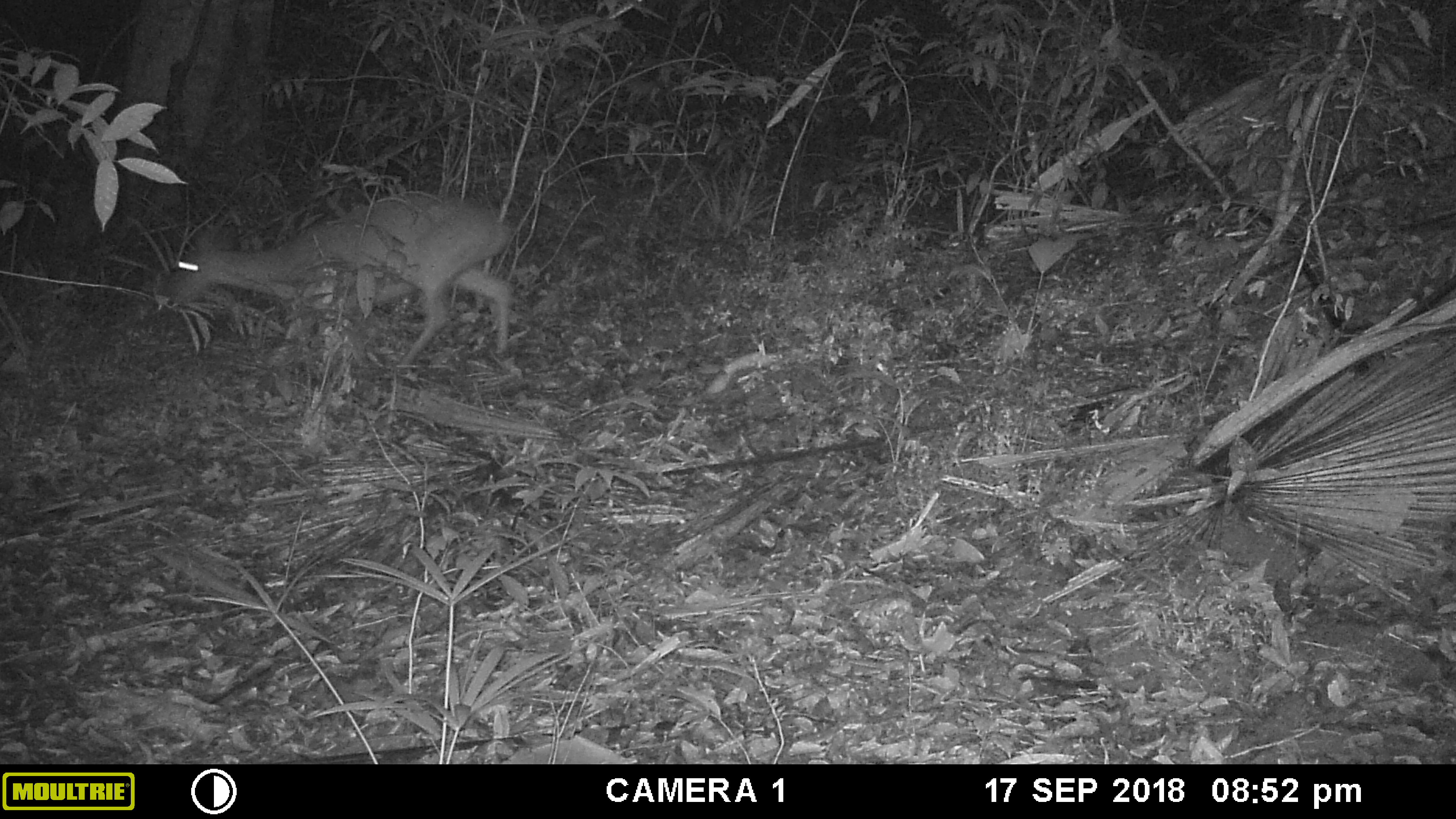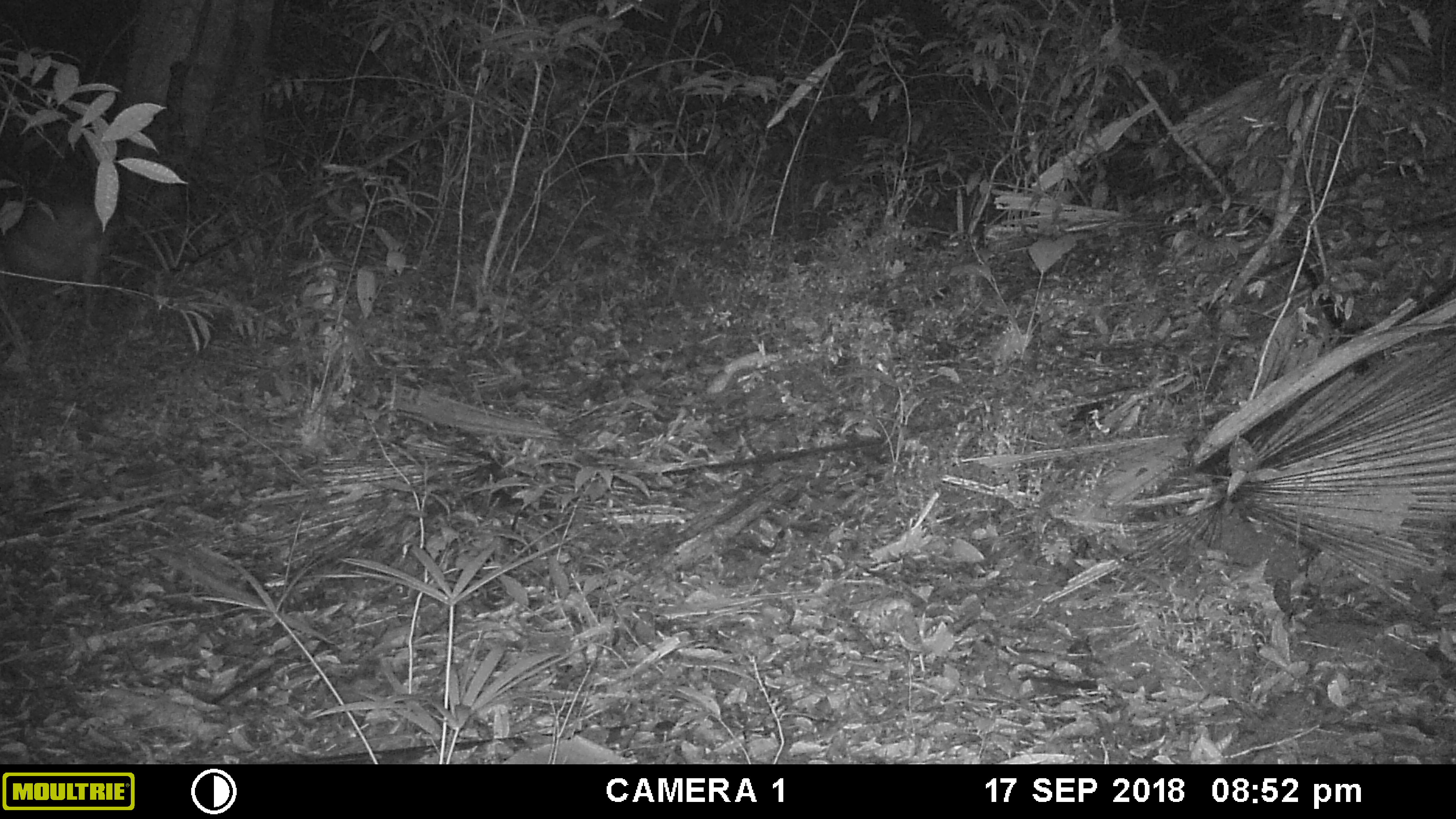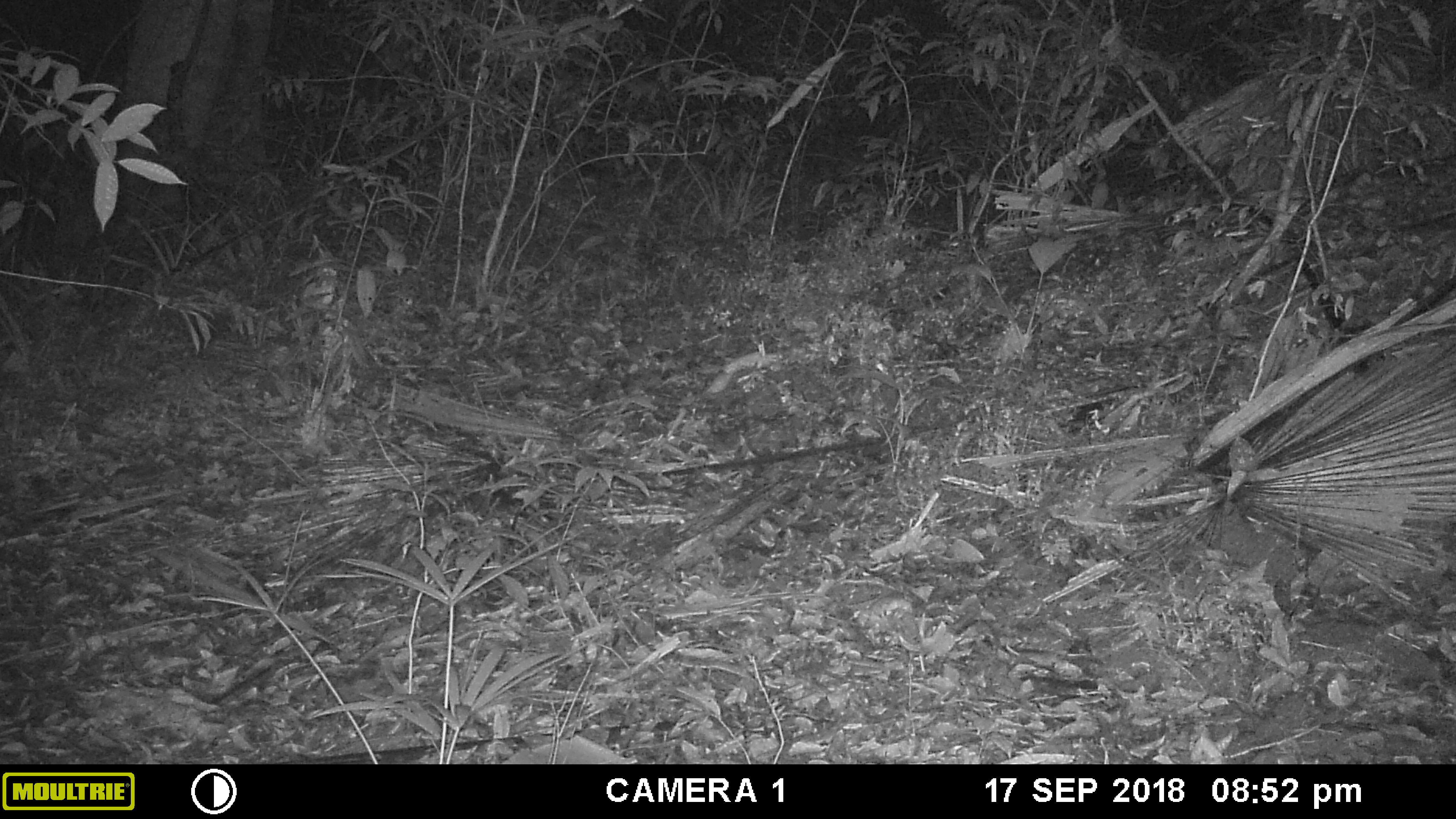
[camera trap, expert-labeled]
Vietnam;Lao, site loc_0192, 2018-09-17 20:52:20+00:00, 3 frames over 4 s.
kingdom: Animalia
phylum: Chordata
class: Mammalia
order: Artiodactyla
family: Cervidae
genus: Muntiacus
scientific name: Muntiacus vuquangensis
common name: large-antlered muntjac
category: large antlered muntjac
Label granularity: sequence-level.